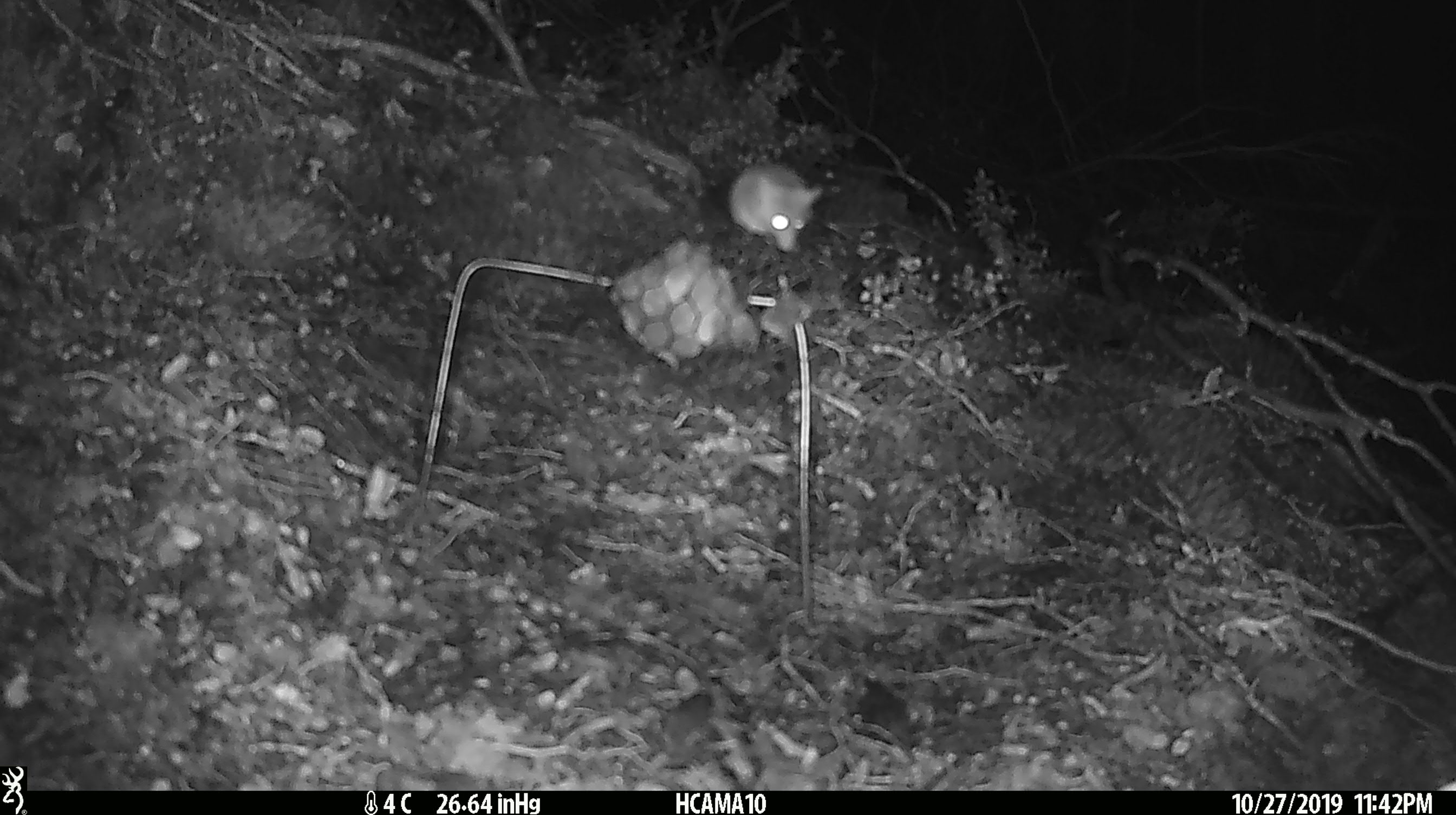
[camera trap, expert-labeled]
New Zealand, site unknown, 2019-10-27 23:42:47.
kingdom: Animalia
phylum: Chordata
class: Mammalia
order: Rodentia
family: Muridae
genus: Mus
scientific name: Mus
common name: mouse